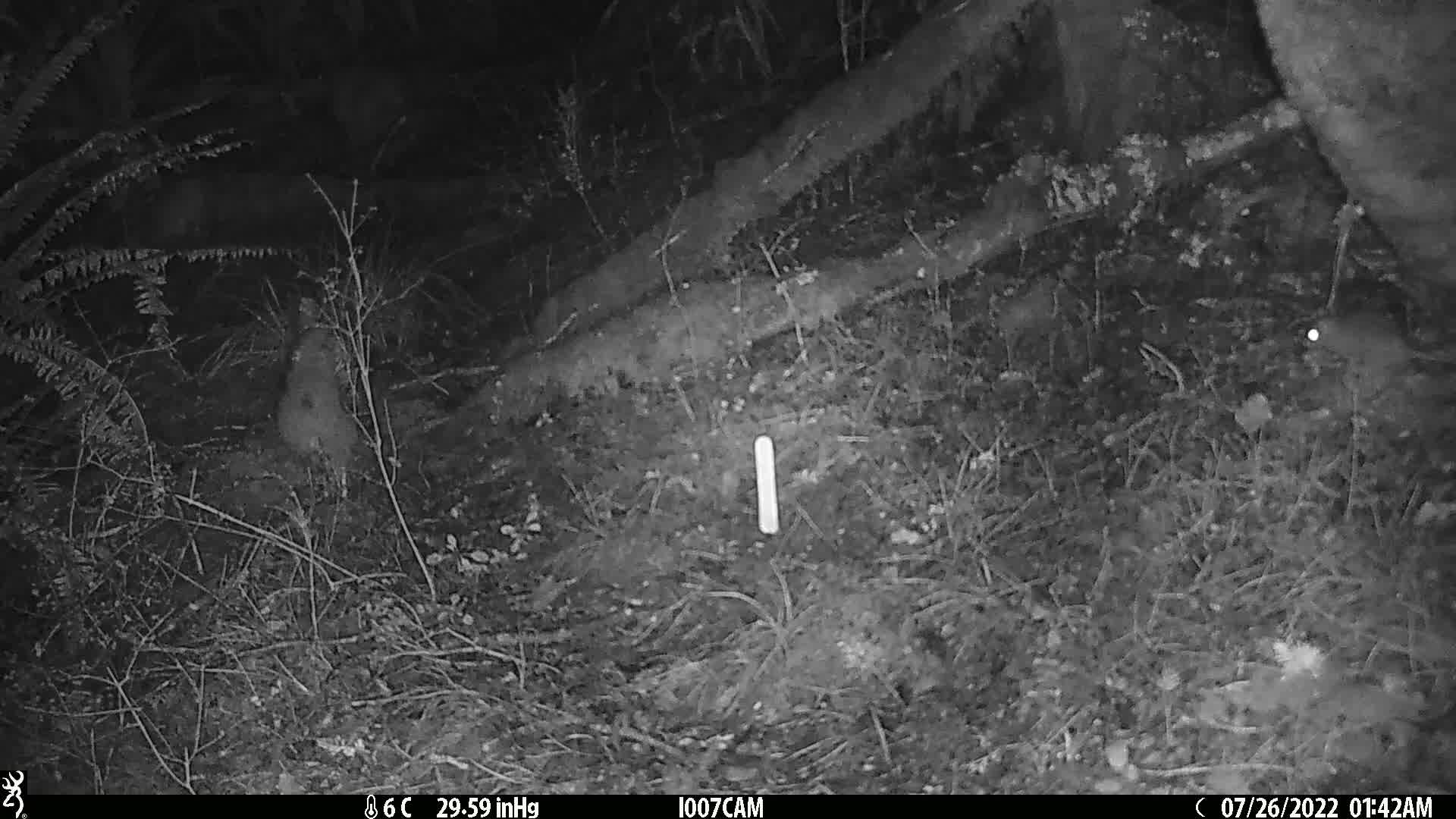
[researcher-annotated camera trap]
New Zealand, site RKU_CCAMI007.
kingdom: Animalia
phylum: Chordata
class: Mammalia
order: Rodentia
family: Muridae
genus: Rattus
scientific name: Rattus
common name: rat